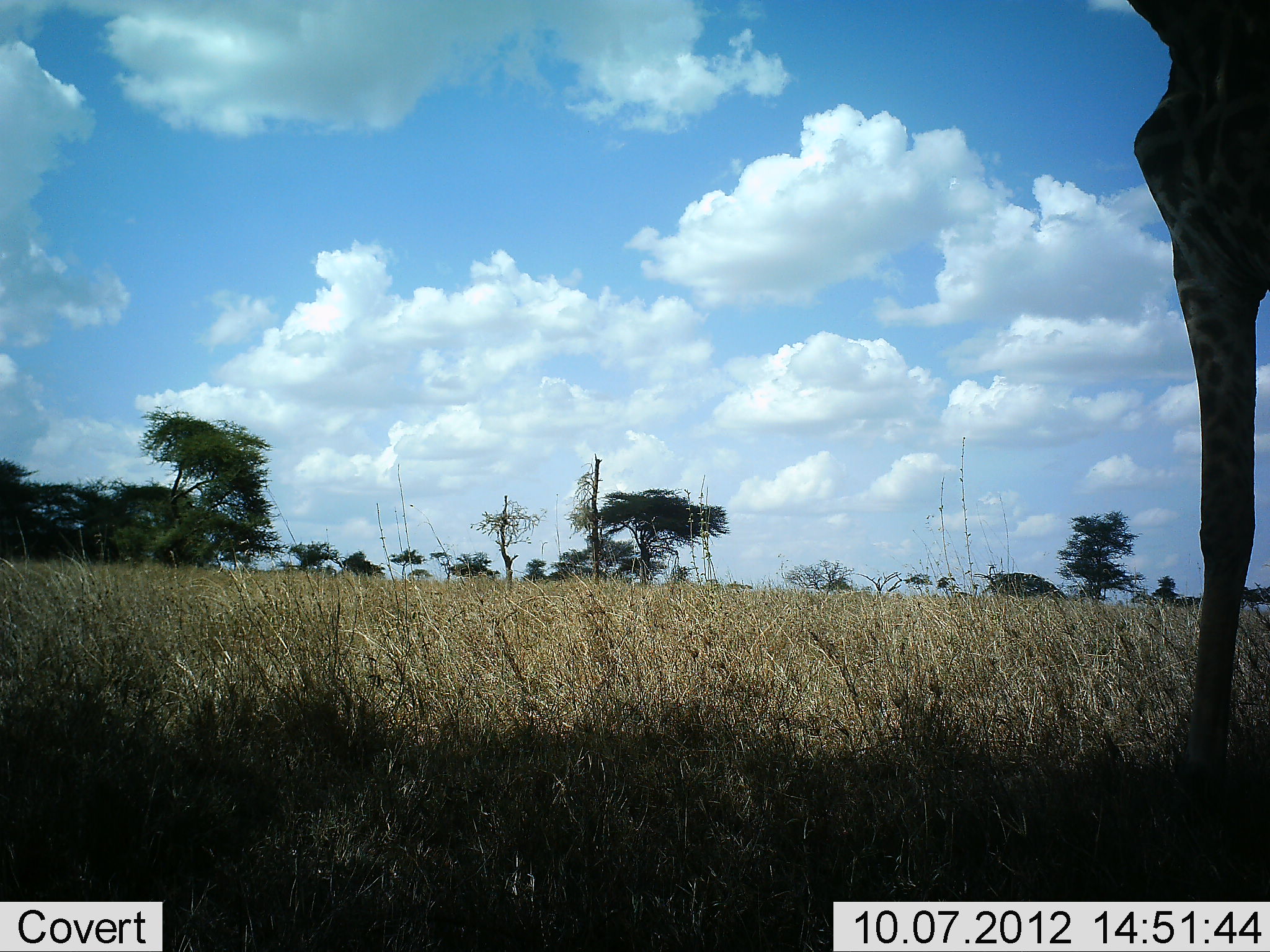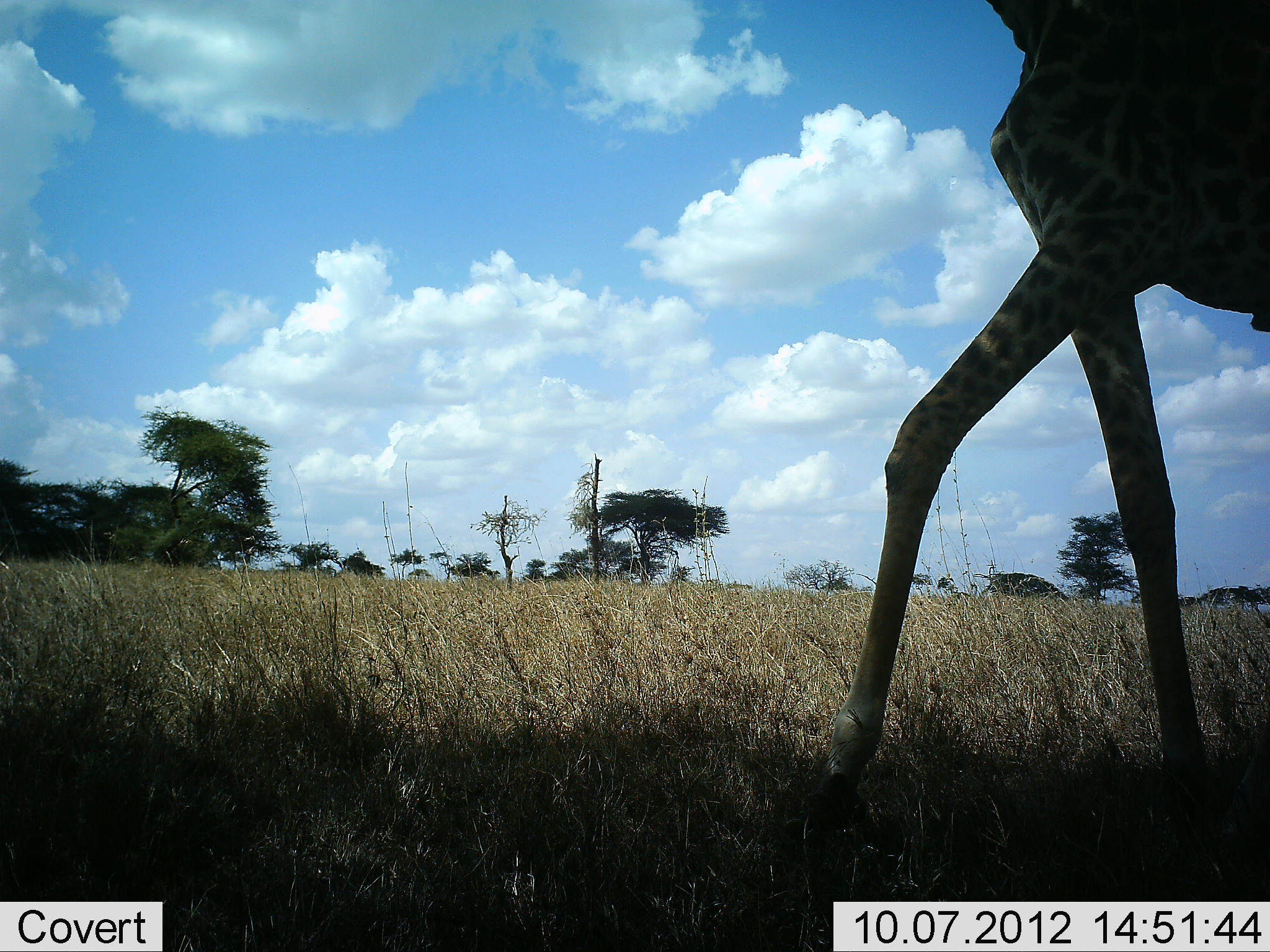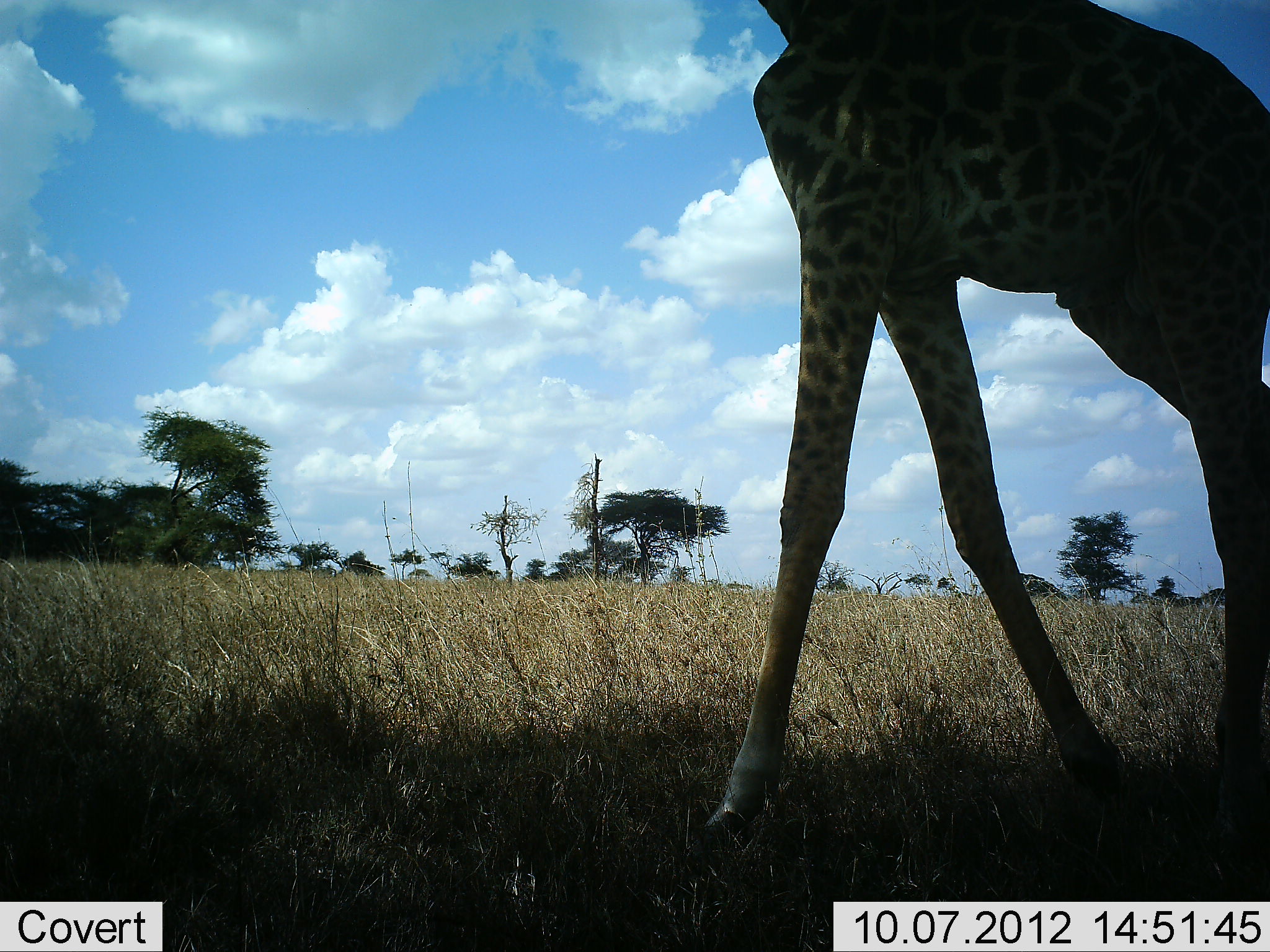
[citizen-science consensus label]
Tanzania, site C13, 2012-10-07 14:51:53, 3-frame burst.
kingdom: Animalia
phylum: Chordata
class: Mammalia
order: Artiodactyla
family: Giraffidae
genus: Giraffa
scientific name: Giraffa camelopardalis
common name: giraffe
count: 1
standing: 20%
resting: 0%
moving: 80%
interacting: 0%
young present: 0%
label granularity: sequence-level